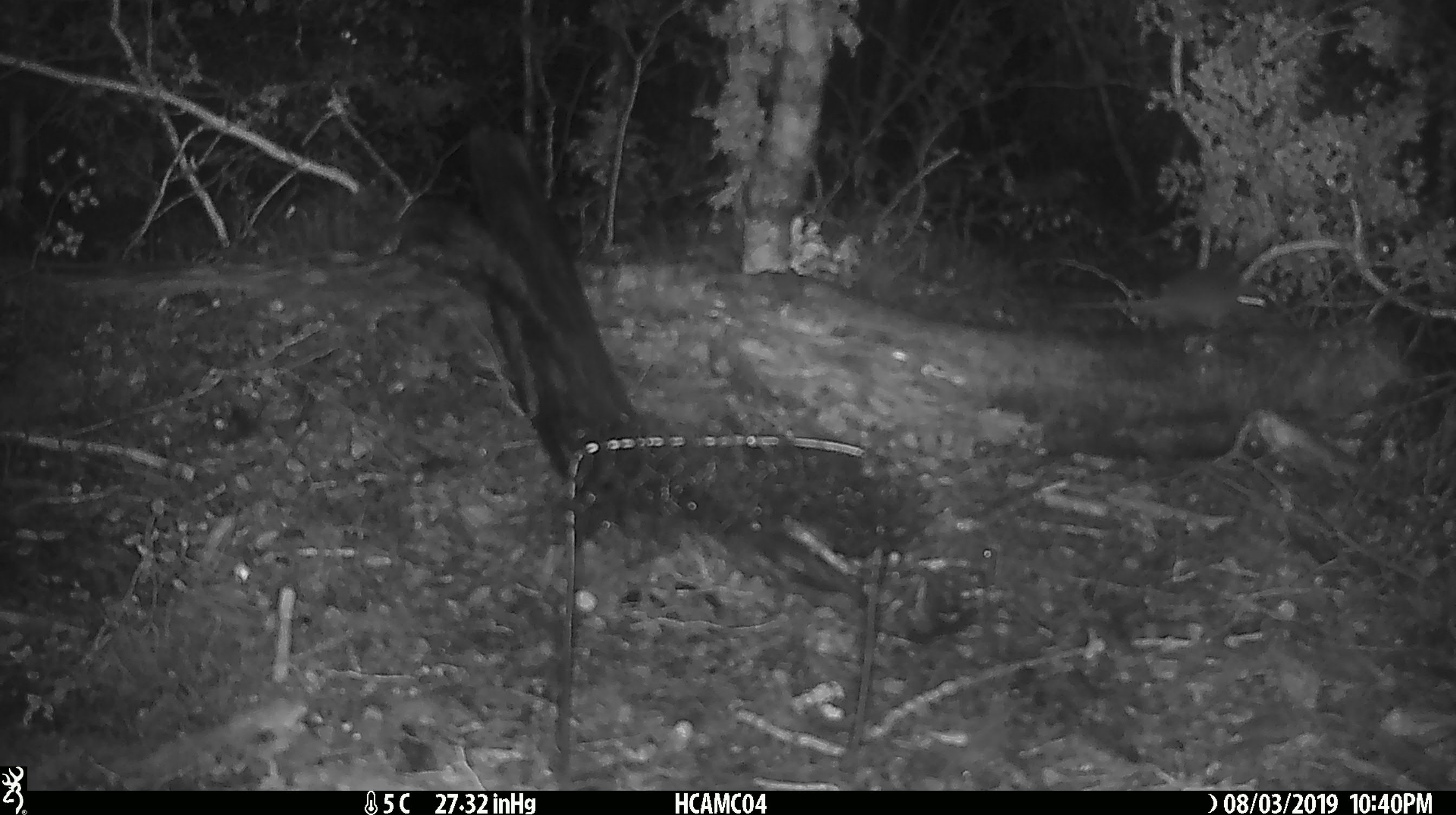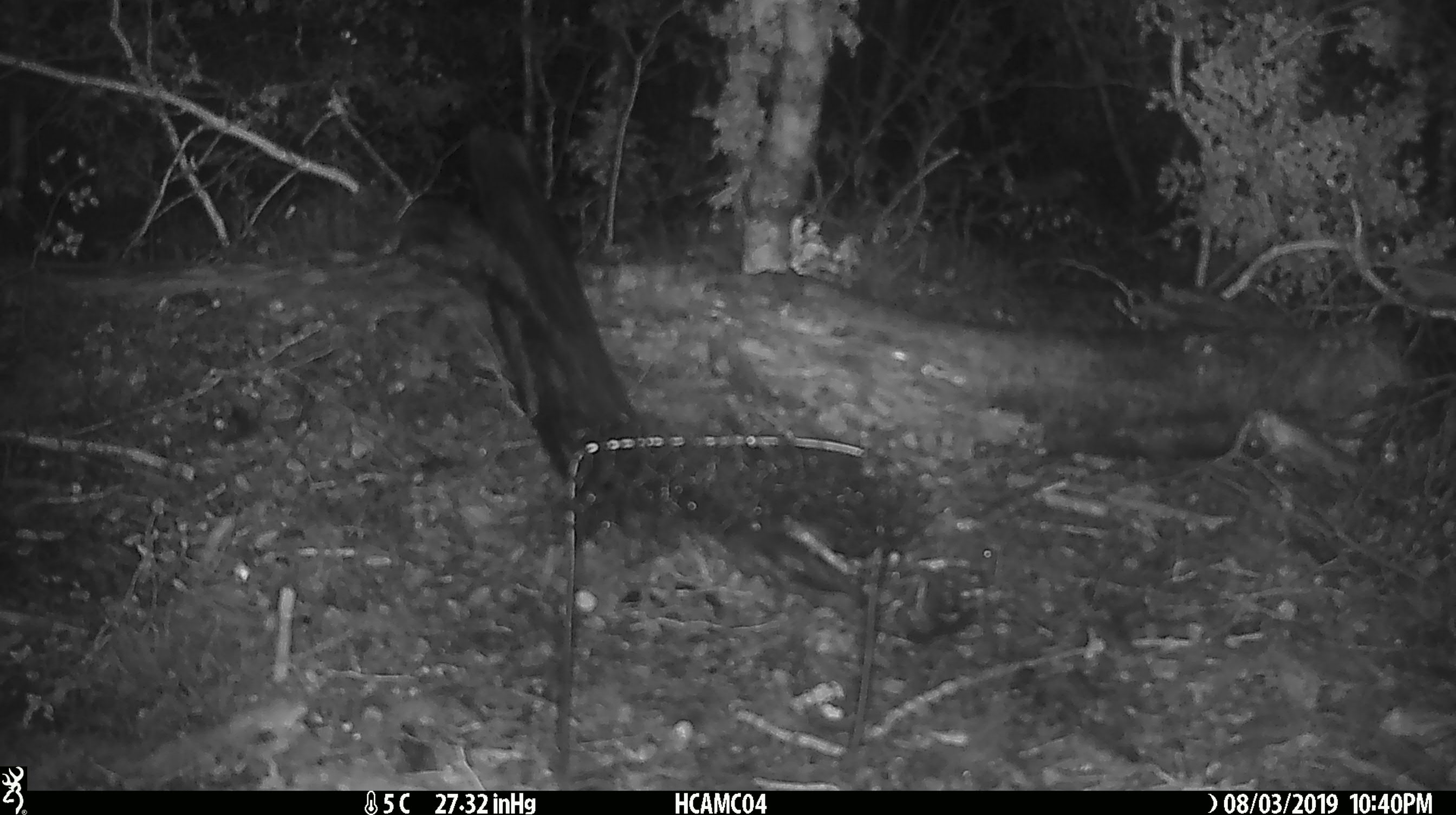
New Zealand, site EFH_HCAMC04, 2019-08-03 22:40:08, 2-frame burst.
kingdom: Animalia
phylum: Chordata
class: Mammalia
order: Rodentia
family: Muridae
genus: Mus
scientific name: Mus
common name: mouse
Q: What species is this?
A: Mouse (Mus).